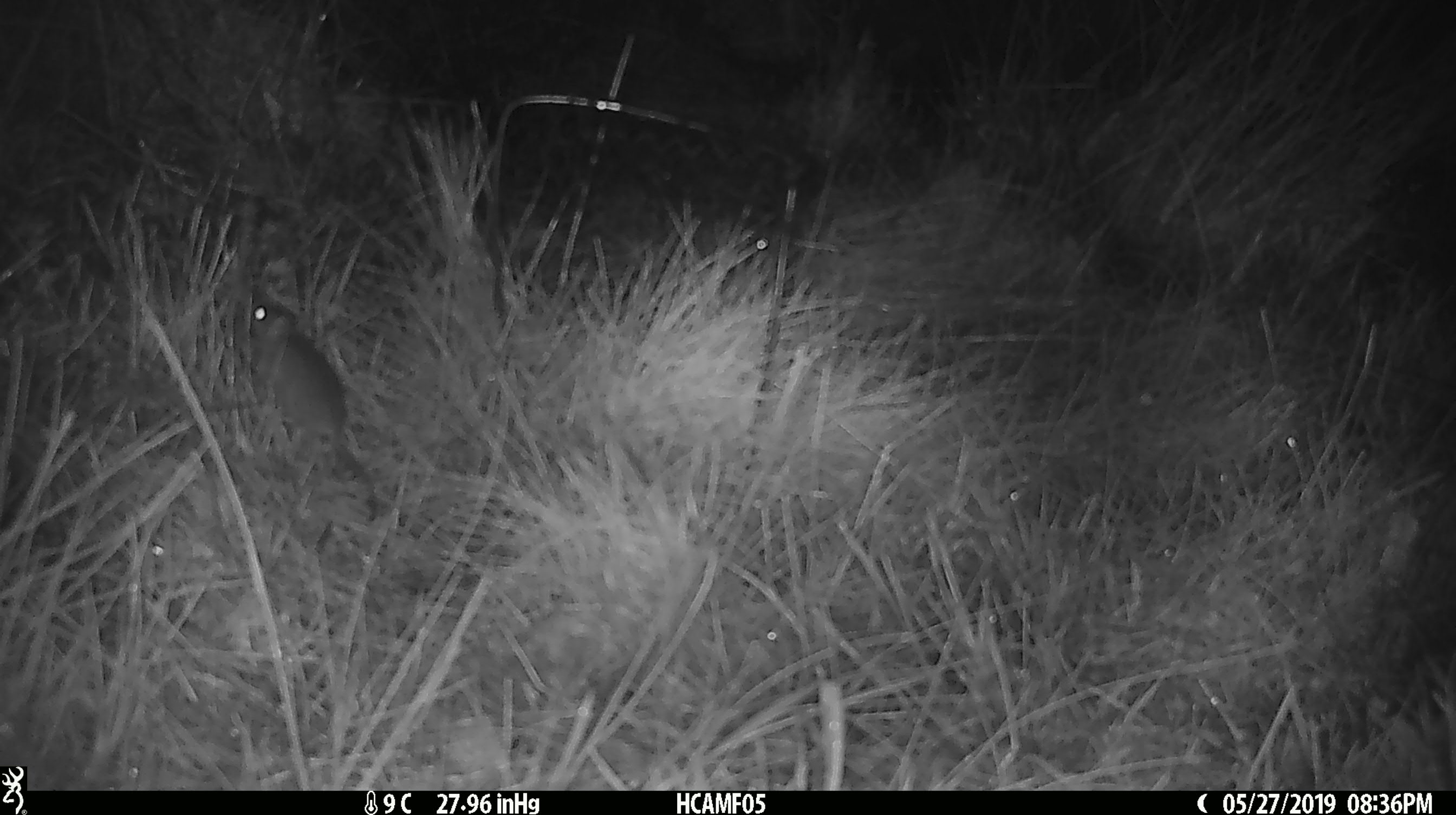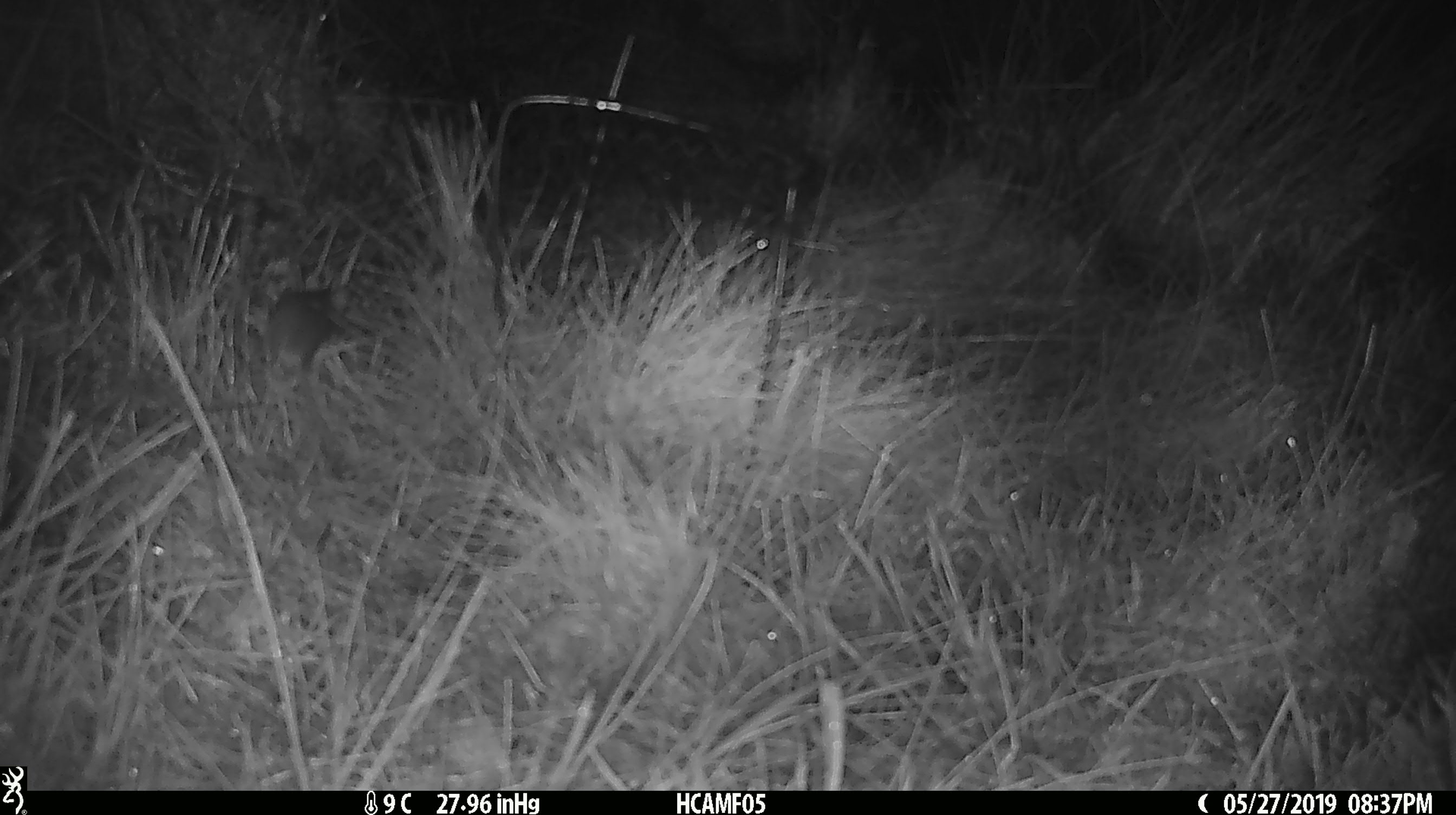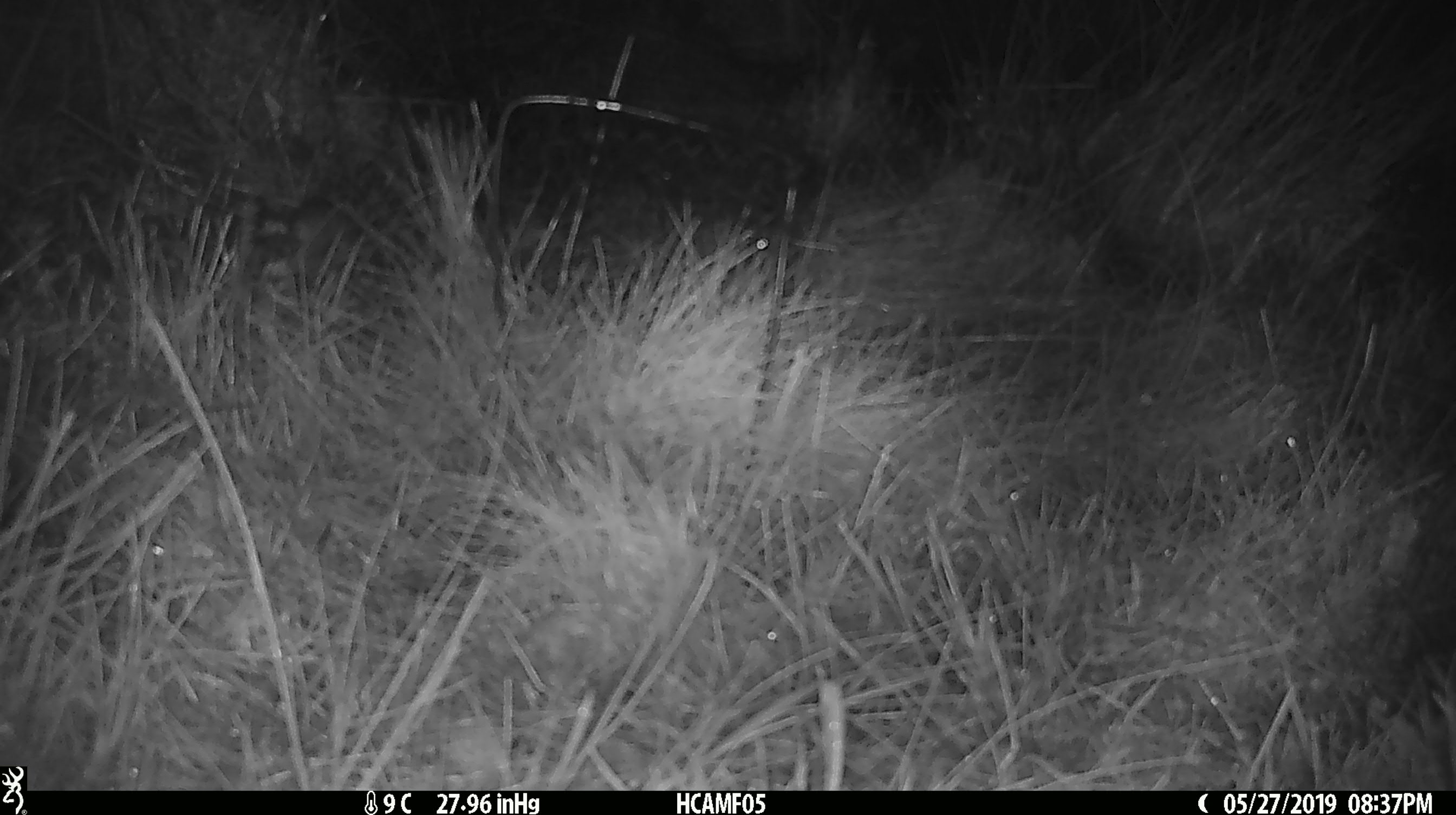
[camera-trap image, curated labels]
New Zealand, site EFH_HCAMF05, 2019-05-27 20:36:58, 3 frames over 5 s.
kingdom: Animalia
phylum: Chordata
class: Mammalia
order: Rodentia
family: Muridae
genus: Mus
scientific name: Mus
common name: mouse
Mouse (Mus).